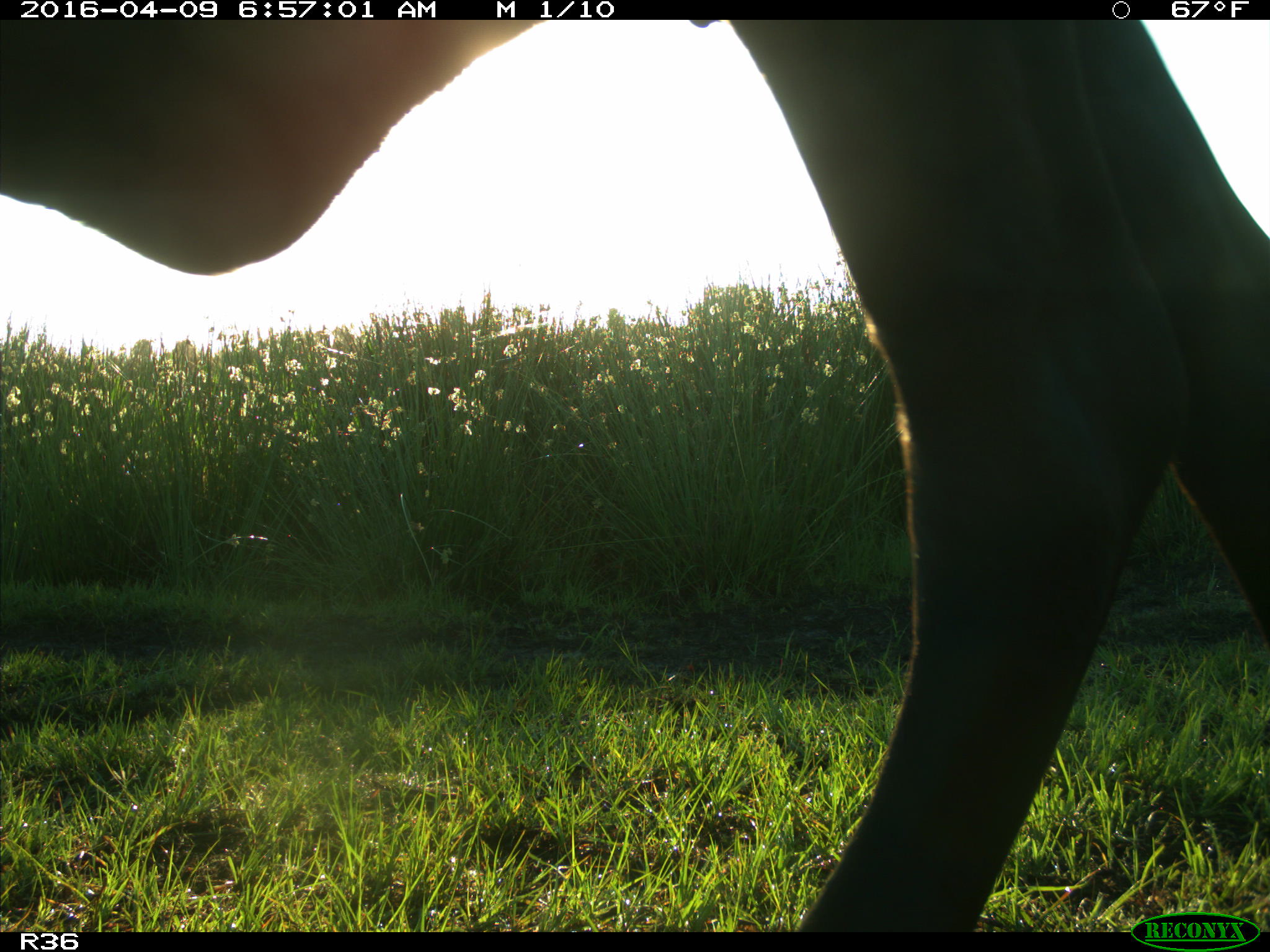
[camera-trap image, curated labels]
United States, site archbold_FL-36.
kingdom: Animalia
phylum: Chordata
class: Mammalia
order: Artiodactyla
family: Bovidae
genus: Bos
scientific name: Bos taurus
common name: domestic cow